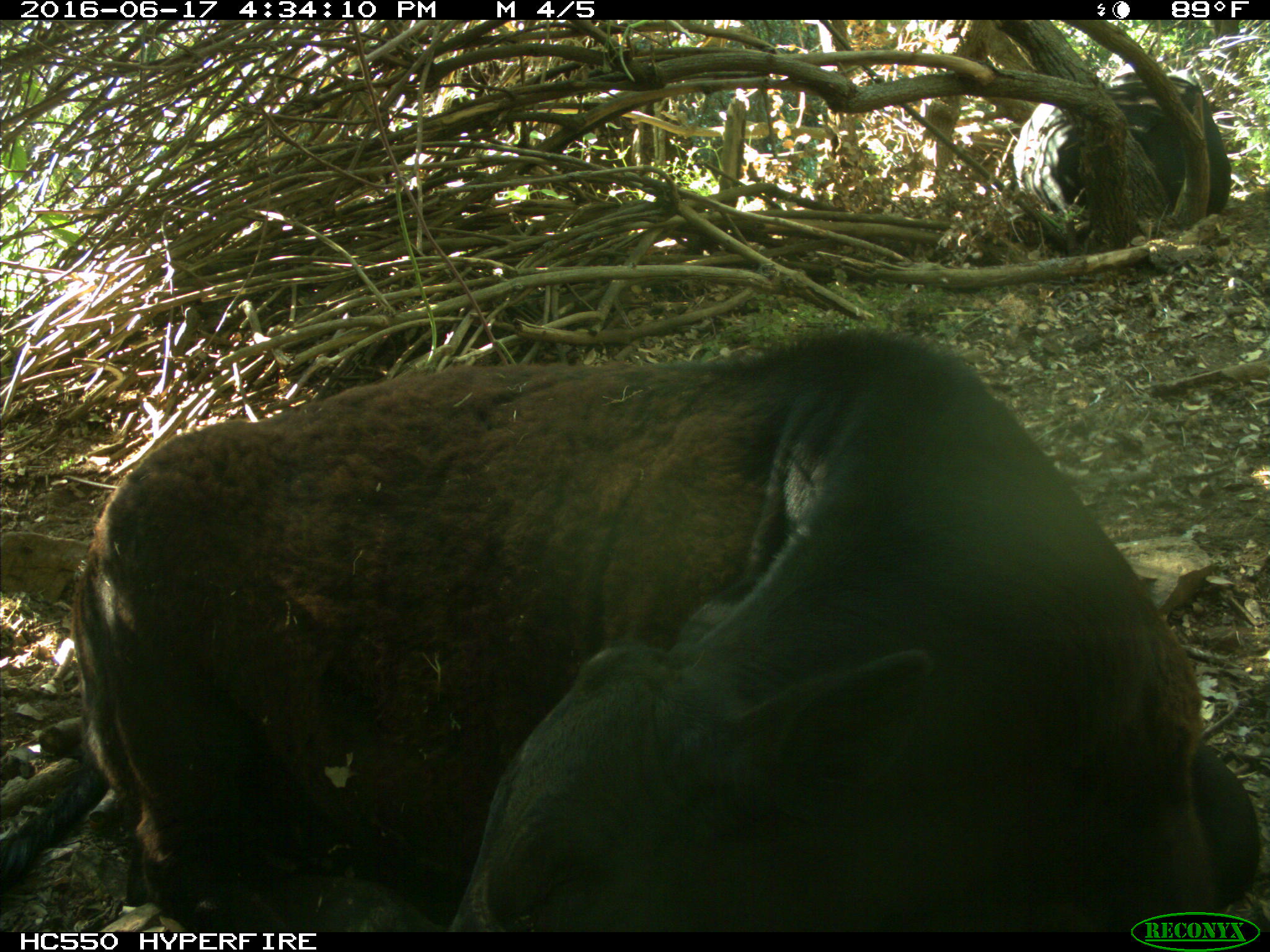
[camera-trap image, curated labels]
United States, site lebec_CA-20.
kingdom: Animalia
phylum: Chordata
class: Mammalia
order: Artiodactyla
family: Bovidae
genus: Bos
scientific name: Bos taurus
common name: domestic cow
Bos taurus (domestic cow).